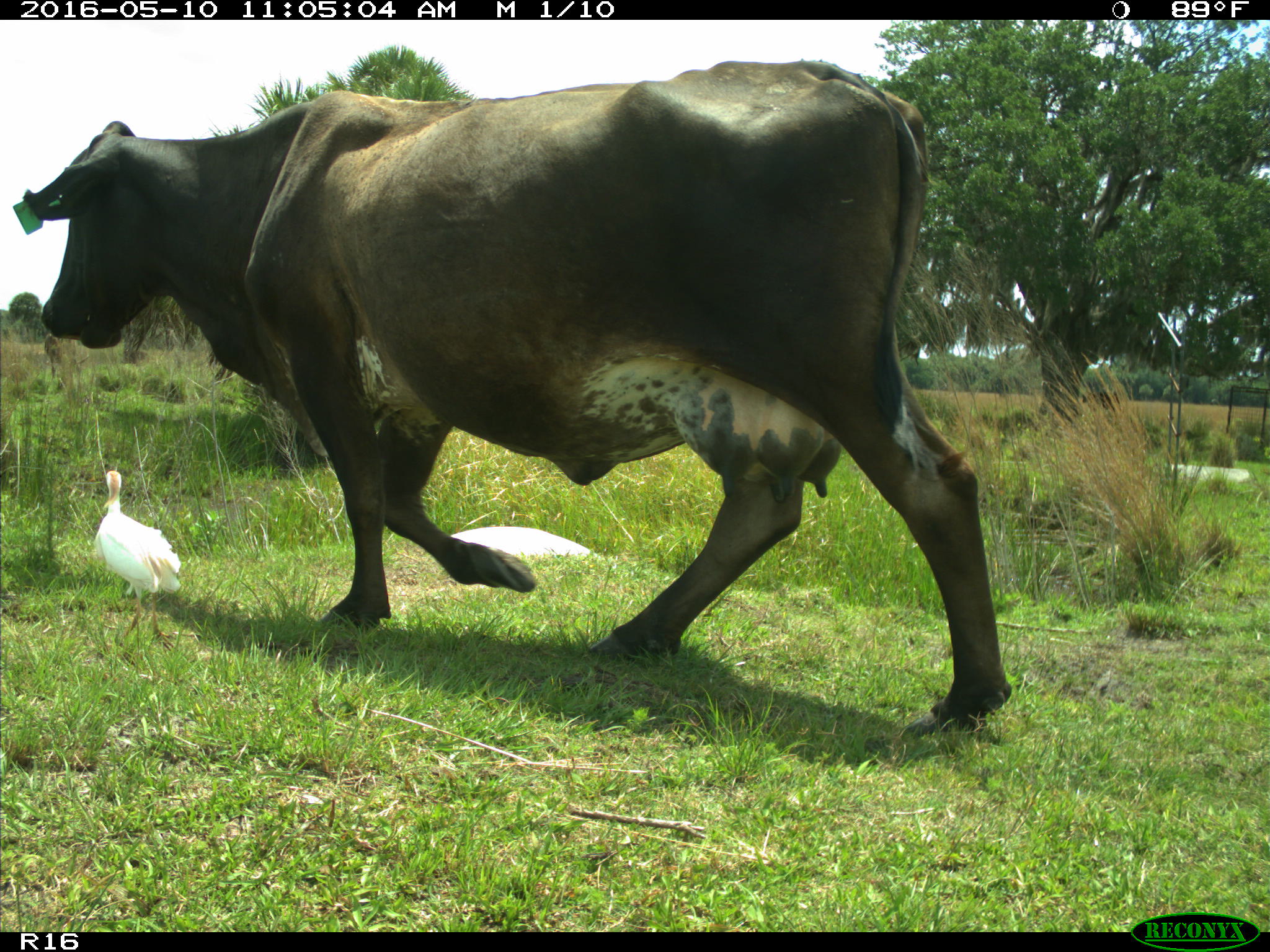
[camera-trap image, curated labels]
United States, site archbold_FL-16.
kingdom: Animalia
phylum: Chordata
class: Mammalia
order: Artiodactyla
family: Bovidae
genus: Bos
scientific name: Bos taurus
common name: domestic cow